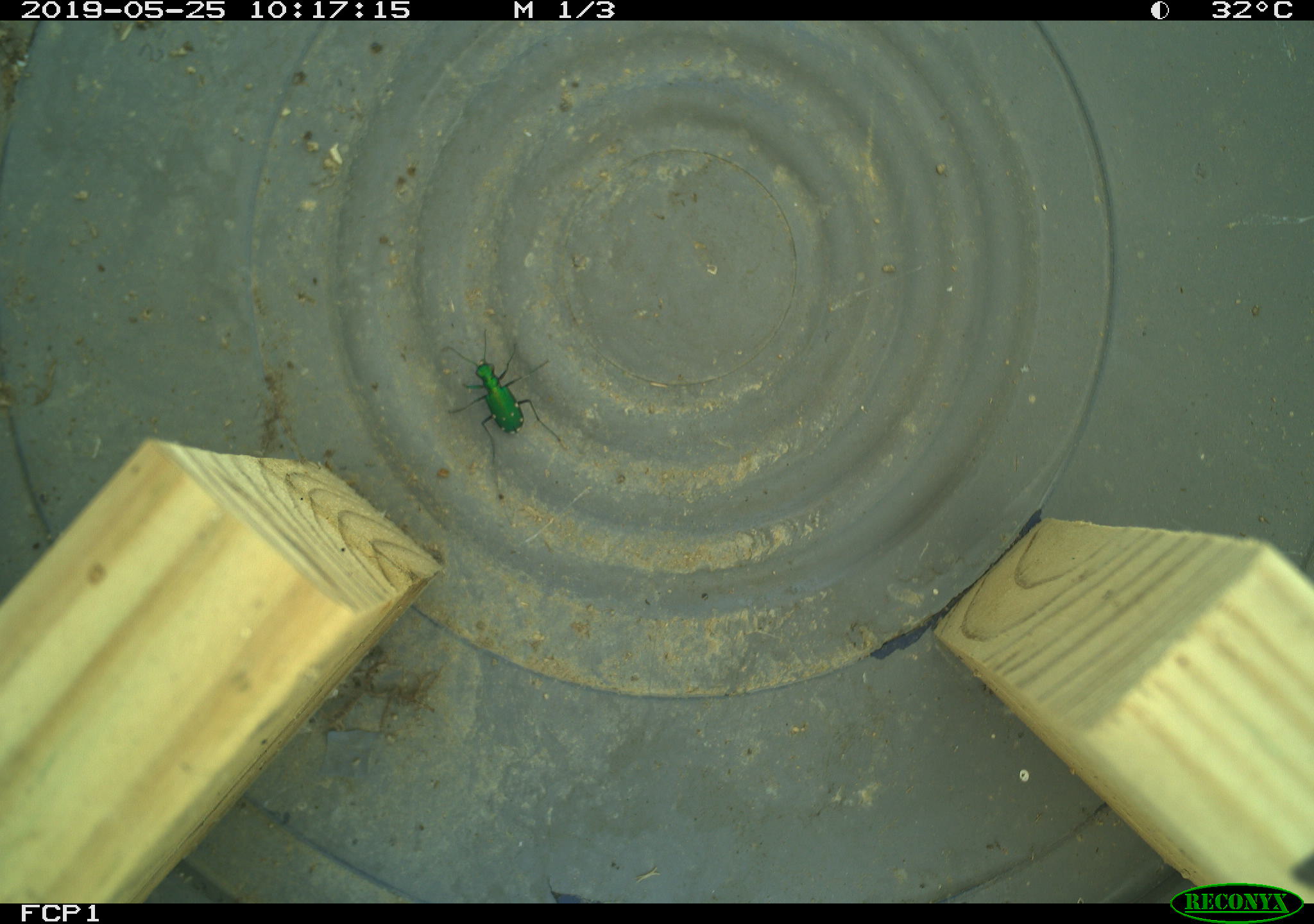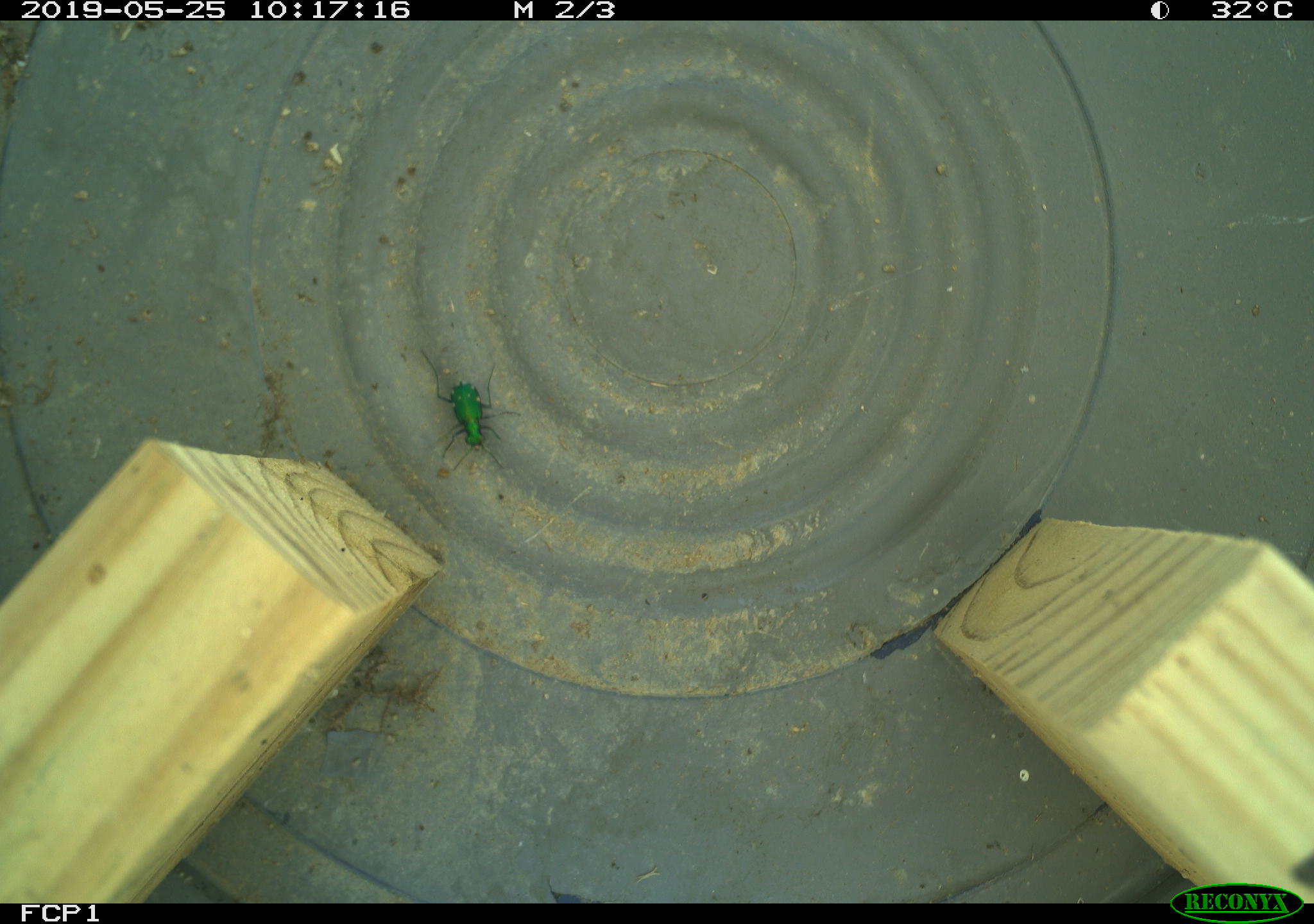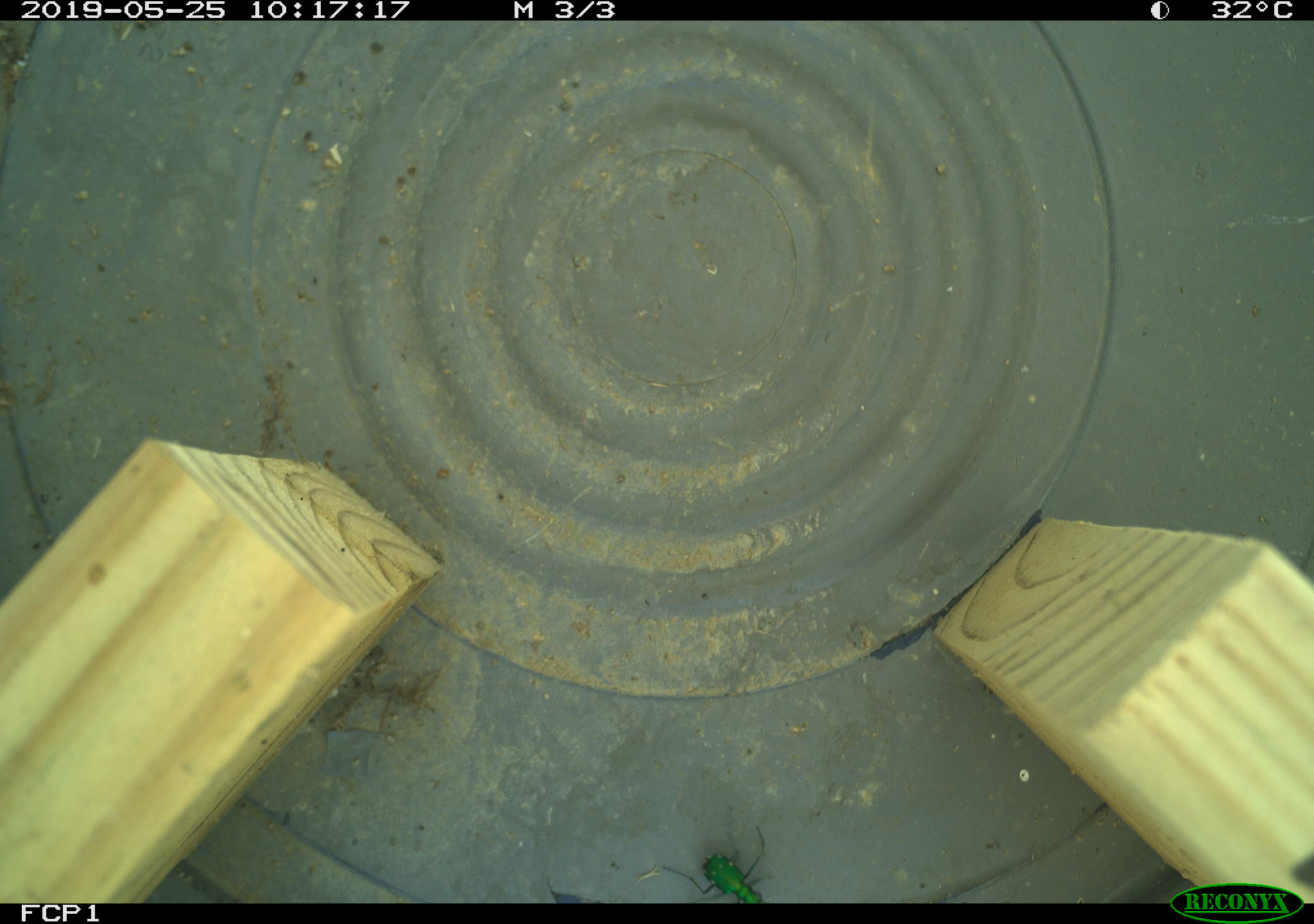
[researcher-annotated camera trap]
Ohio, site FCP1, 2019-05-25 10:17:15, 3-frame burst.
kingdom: Animalia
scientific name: Animalia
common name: animal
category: invertebrate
Invertebrate (animal) (Animalia).